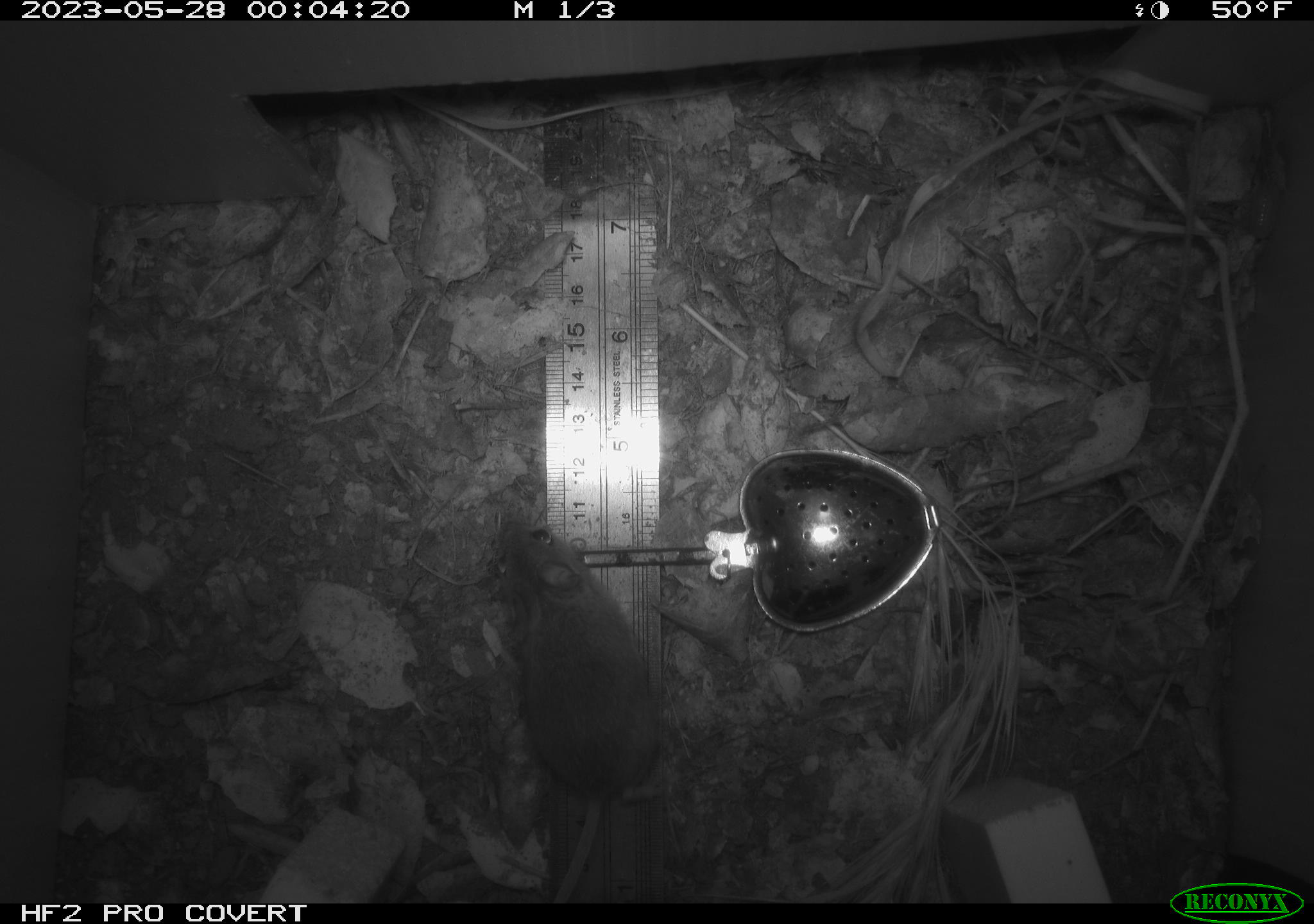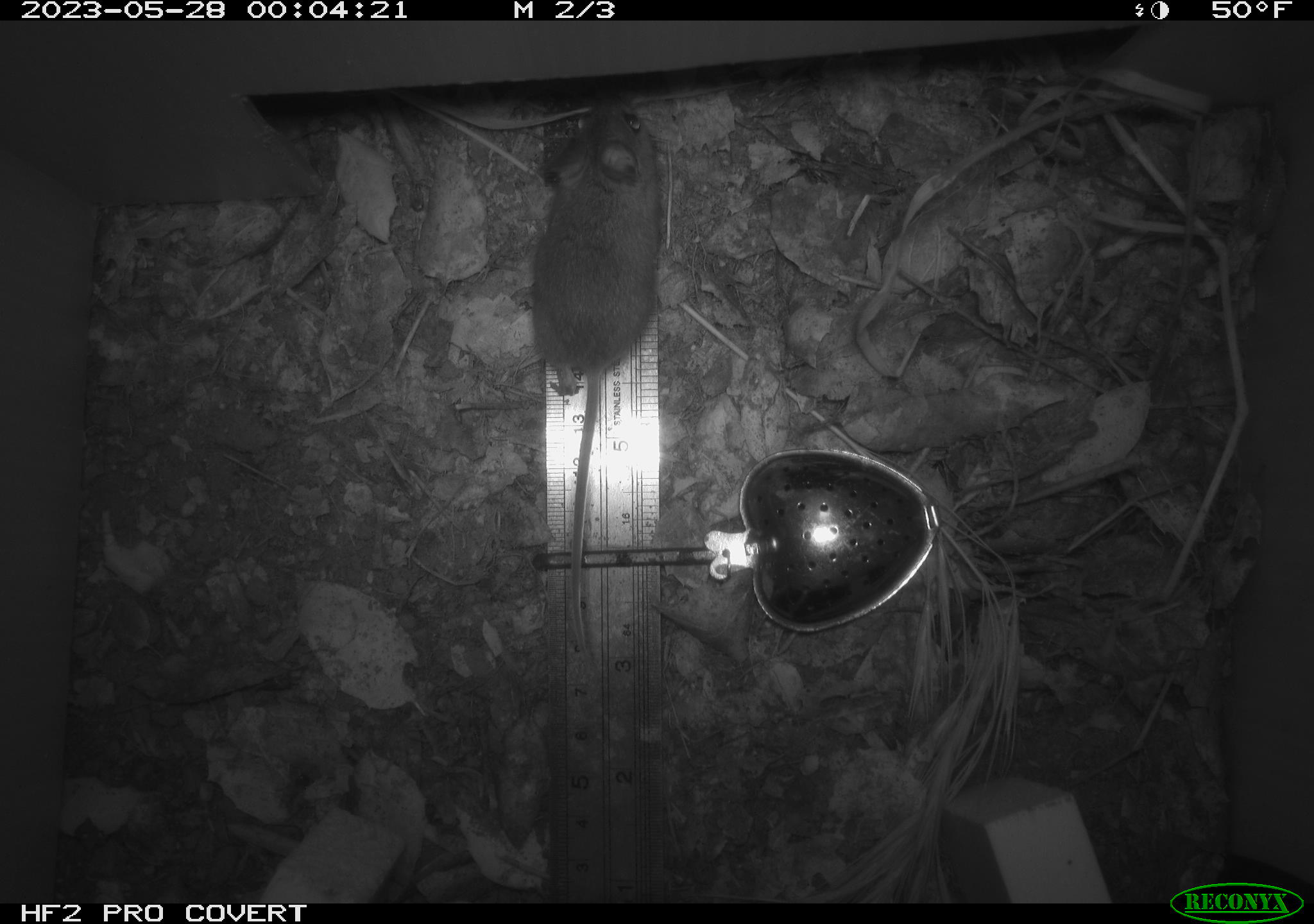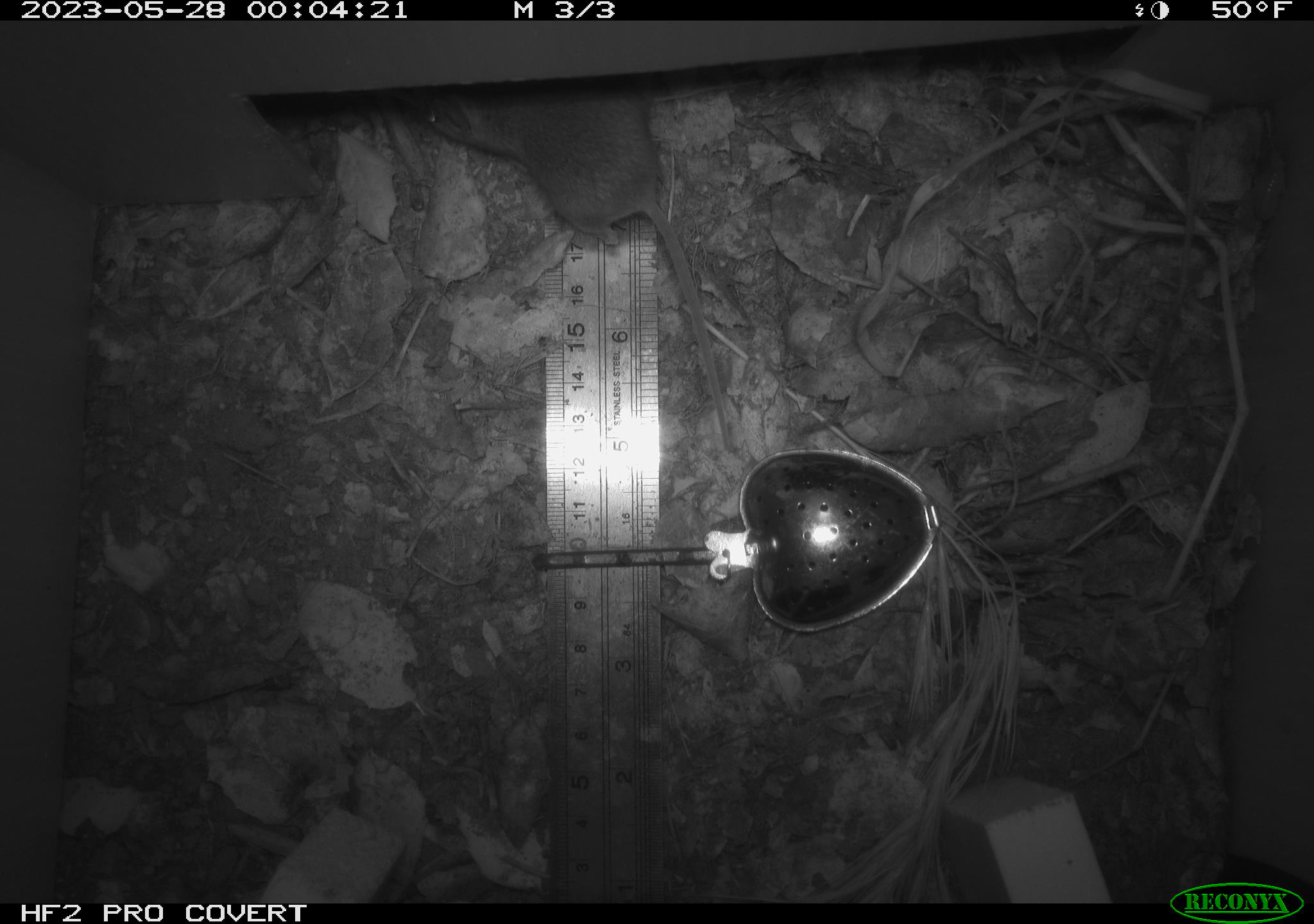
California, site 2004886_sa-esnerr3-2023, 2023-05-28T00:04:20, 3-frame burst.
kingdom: Animalia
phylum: Chordata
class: Mammalia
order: Rodentia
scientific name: Rodentia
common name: mouse species